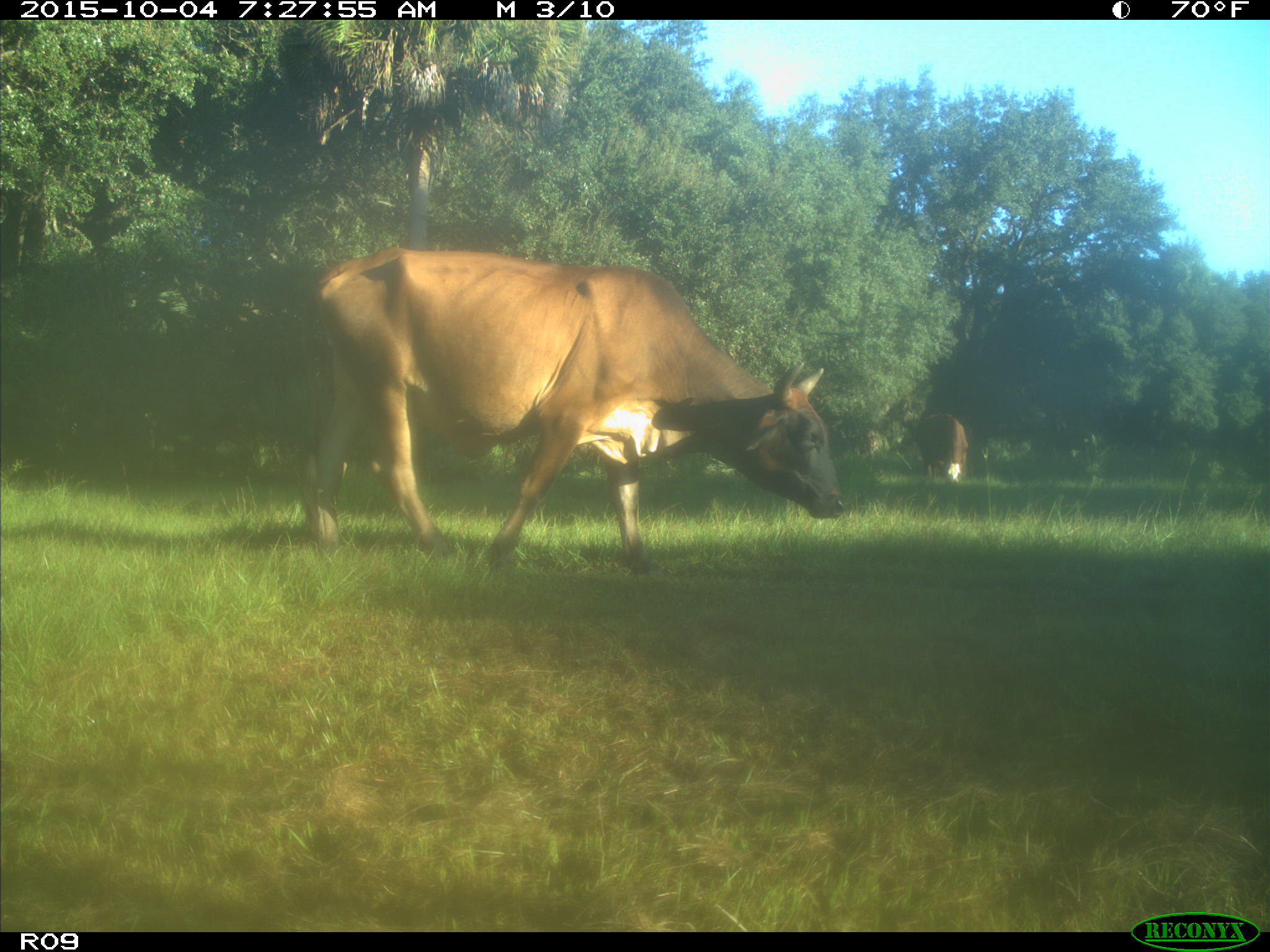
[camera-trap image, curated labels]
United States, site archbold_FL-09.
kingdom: Animalia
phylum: Chordata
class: Mammalia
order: Artiodactyla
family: Bovidae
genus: Bos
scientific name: Bos taurus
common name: domestic cow